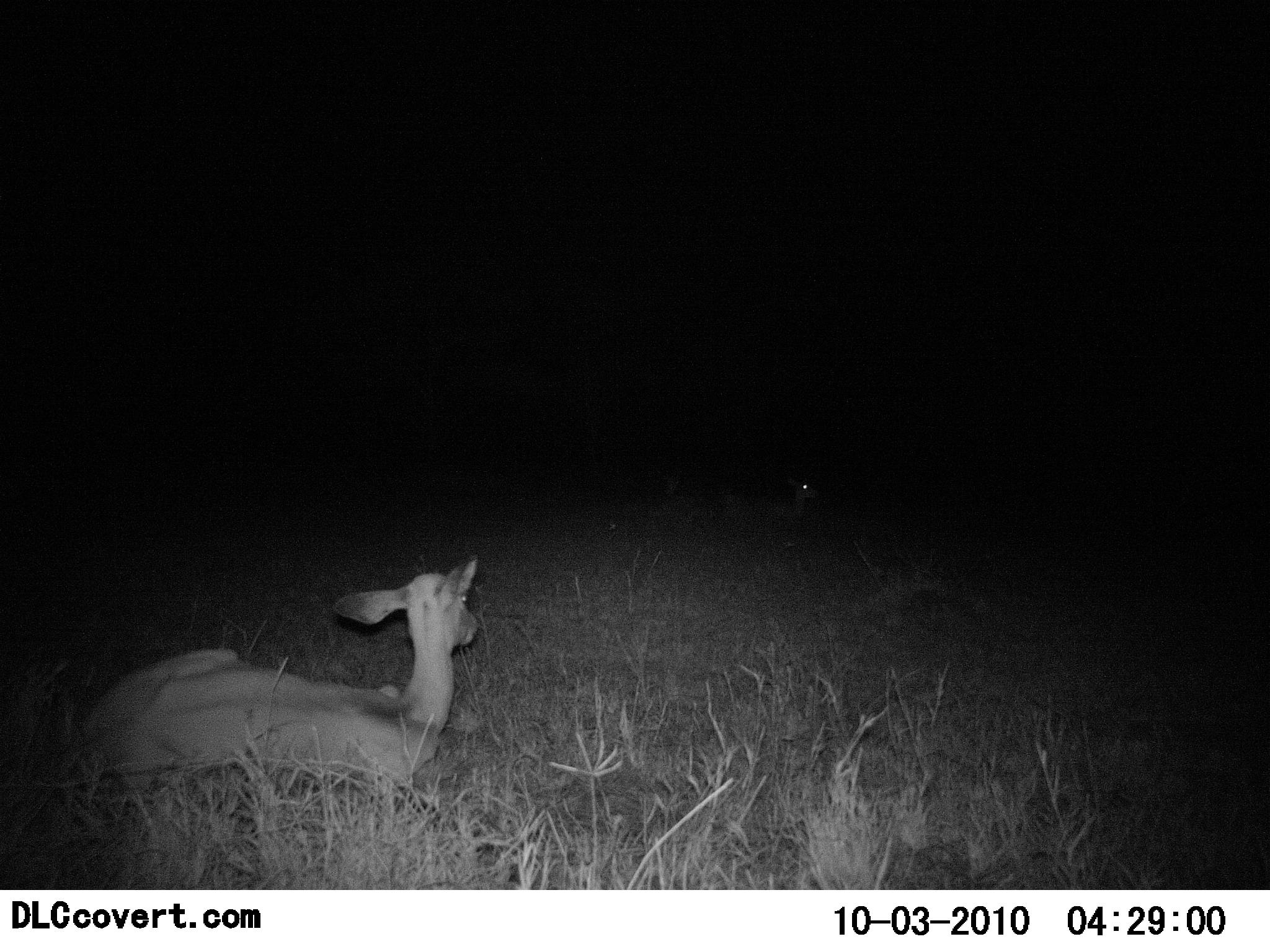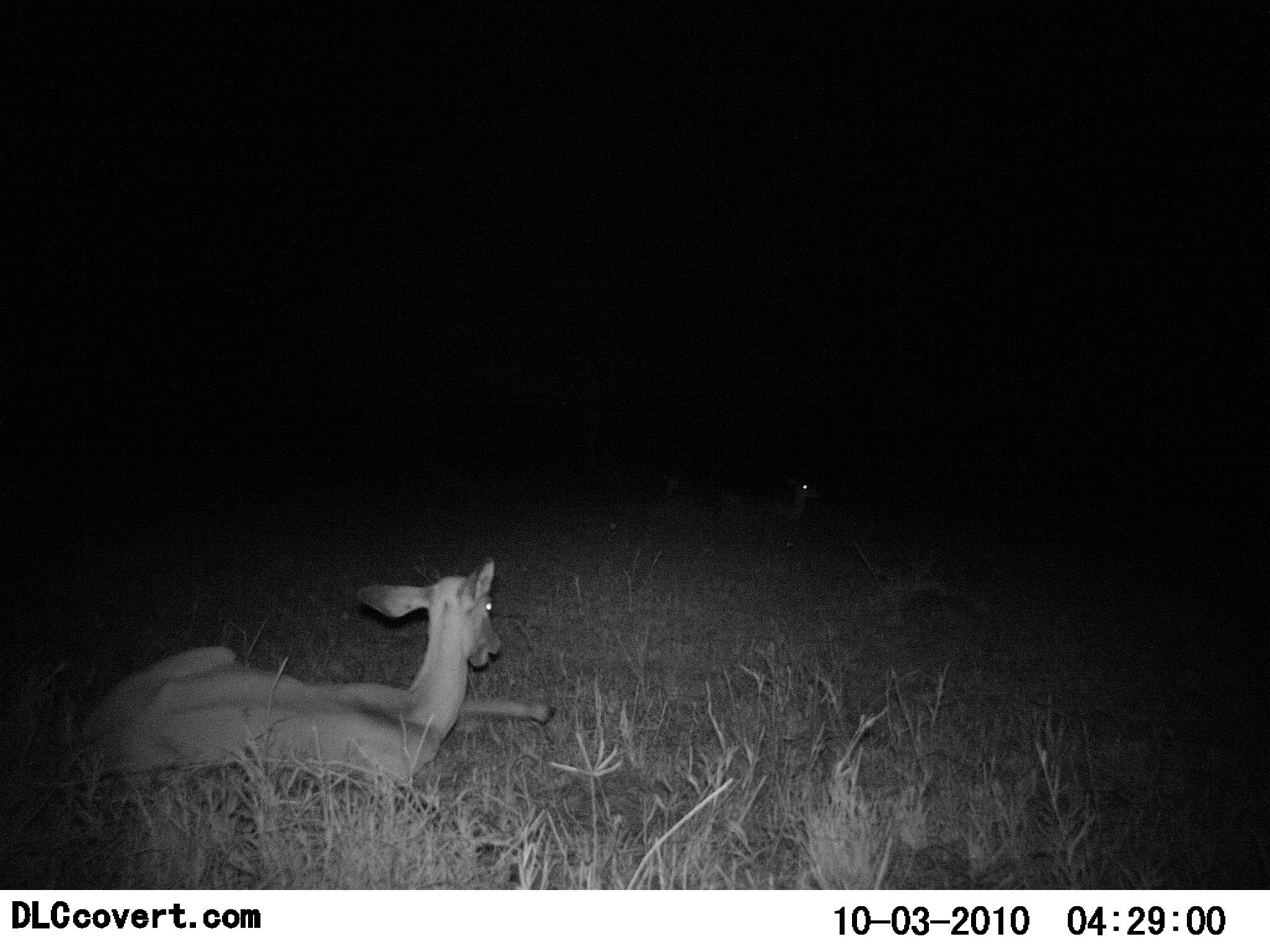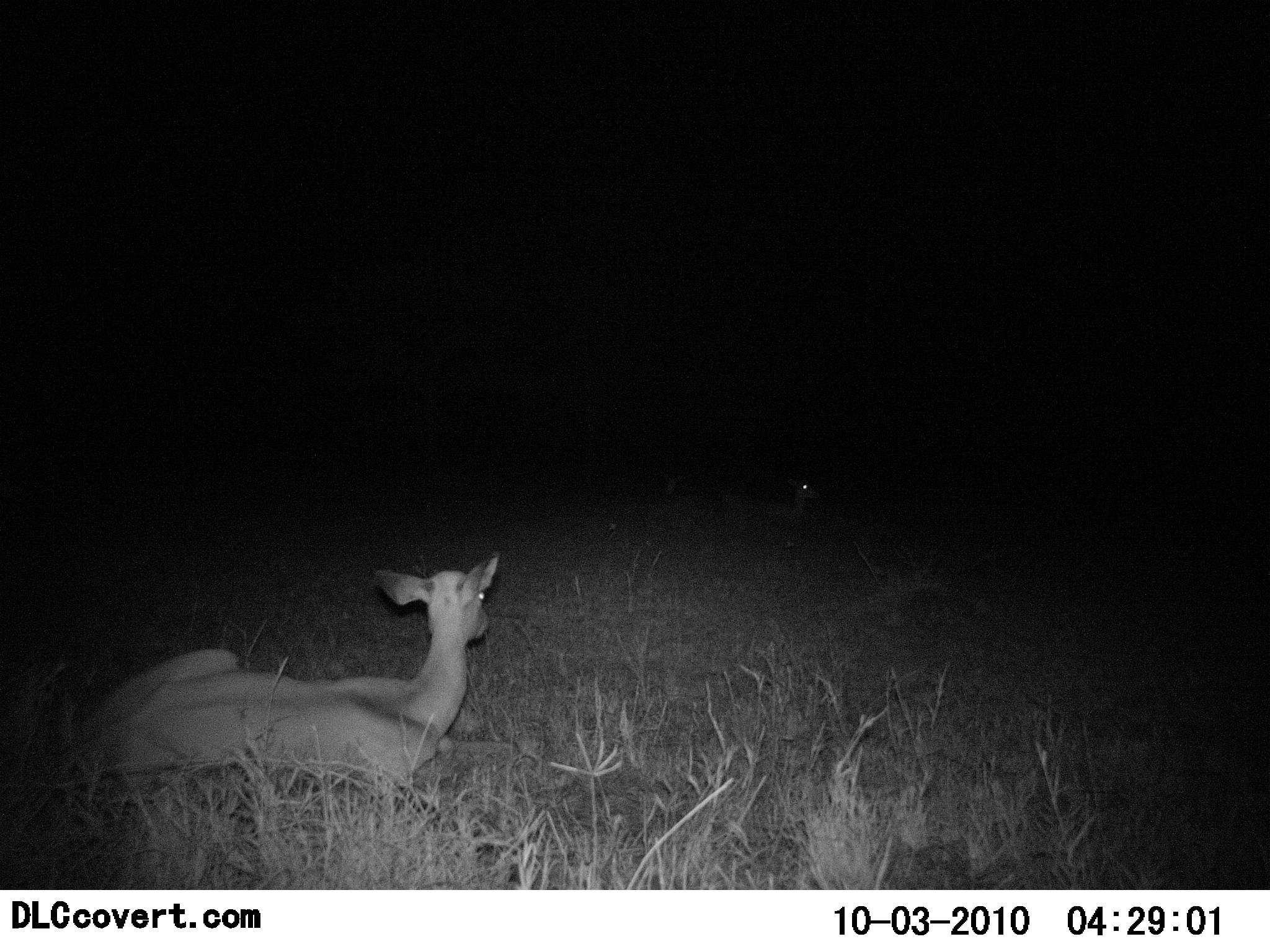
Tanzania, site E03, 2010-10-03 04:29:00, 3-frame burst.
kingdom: Animalia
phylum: Chordata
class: Mammalia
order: Artiodactyla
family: Bovidae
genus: Redunca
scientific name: Redunca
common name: reedbuck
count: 2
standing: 0%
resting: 100%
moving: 0%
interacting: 0%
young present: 0%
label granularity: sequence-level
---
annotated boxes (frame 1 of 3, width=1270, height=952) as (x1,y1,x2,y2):
animal: (67,557,481,805); (766,461,836,519)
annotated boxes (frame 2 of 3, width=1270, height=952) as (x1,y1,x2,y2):
animal: (74,554,556,788); (766,474,823,521)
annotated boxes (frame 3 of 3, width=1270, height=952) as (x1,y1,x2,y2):
animal: (68,552,502,797); (740,474,824,522)